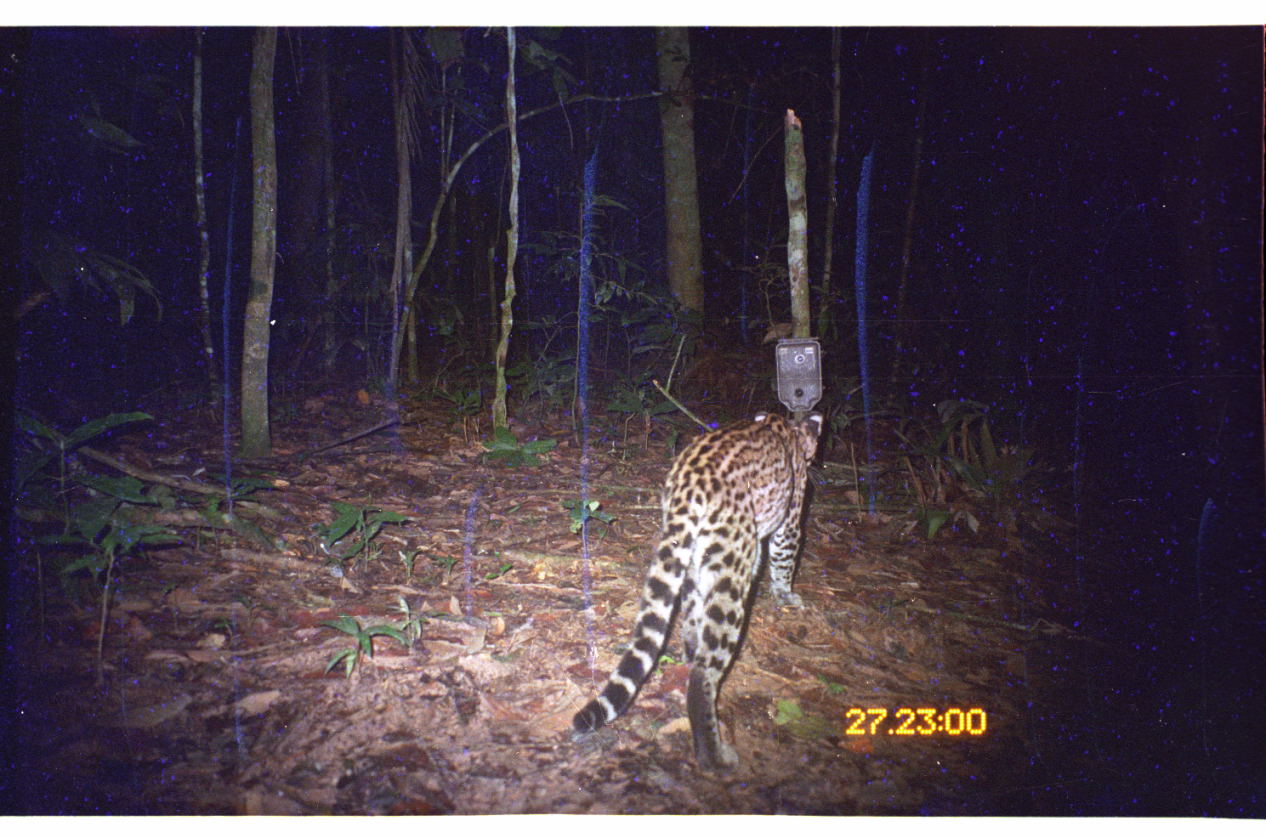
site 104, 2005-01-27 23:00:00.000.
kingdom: Animalia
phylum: Chordata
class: Mammalia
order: Carnivora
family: Felidae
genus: Leopardus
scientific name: Leopardus pardalis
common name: ocelot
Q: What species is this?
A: Leopardus pardalis (ocelot).